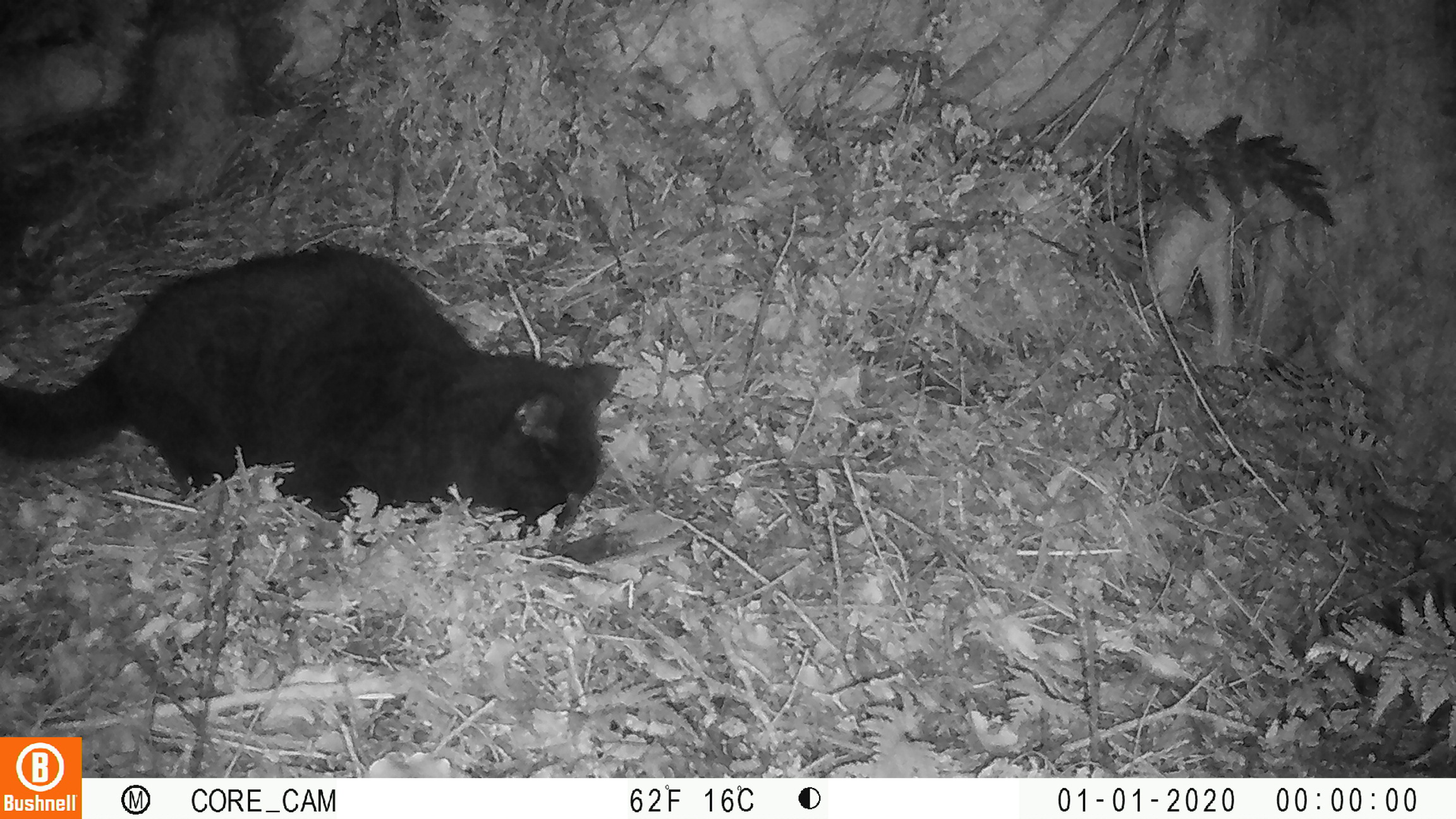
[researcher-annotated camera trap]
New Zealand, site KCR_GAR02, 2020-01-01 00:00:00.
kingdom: Animalia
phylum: Chordata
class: Mammalia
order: Carnivora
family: Felidae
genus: Felis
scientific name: Felis catus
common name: domestic cat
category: cat